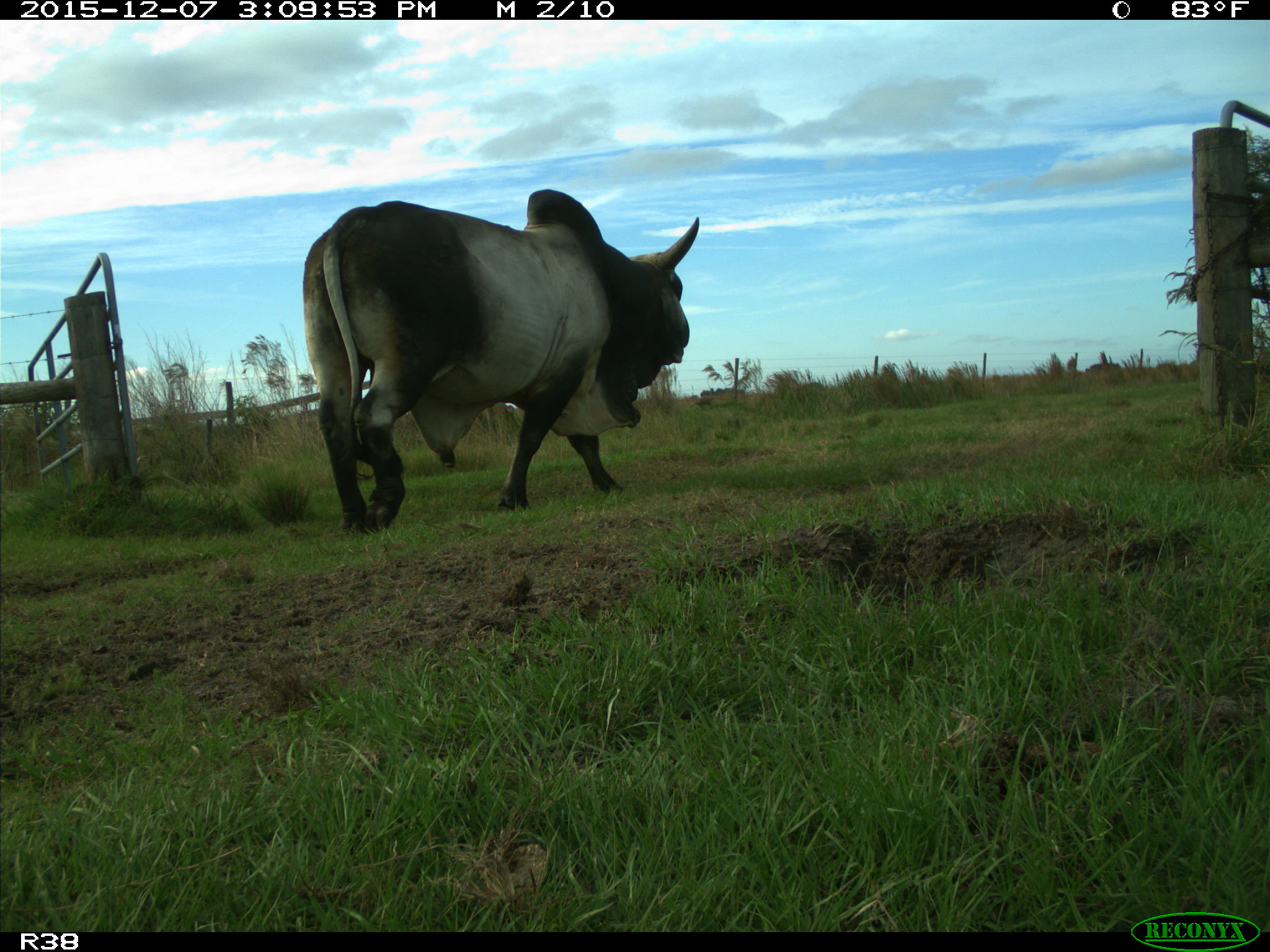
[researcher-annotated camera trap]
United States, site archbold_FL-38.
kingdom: Animalia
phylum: Chordata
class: Mammalia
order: Artiodactyla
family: Bovidae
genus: Bos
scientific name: Bos taurus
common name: domestic cow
Bos taurus (domestic cow).